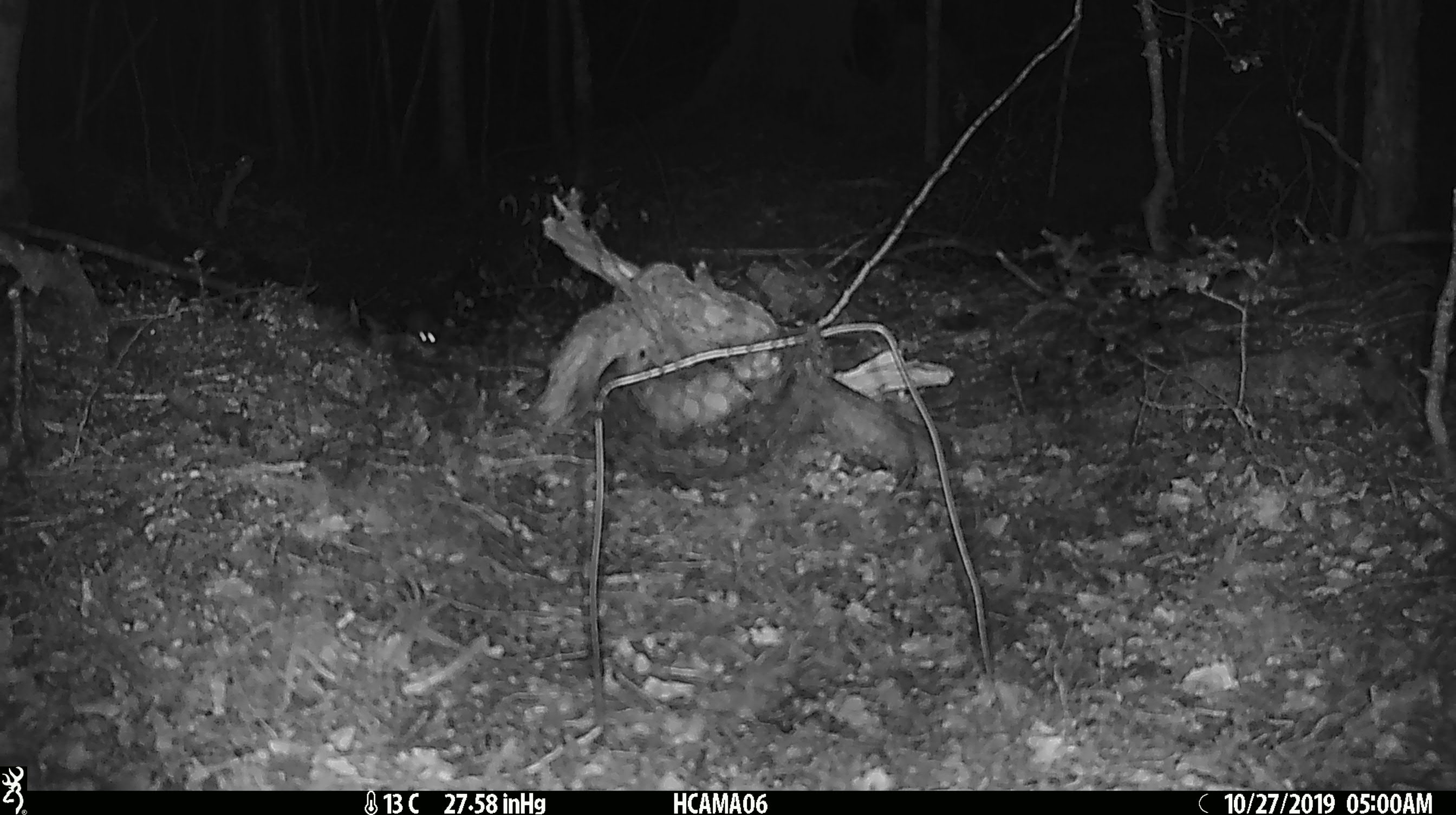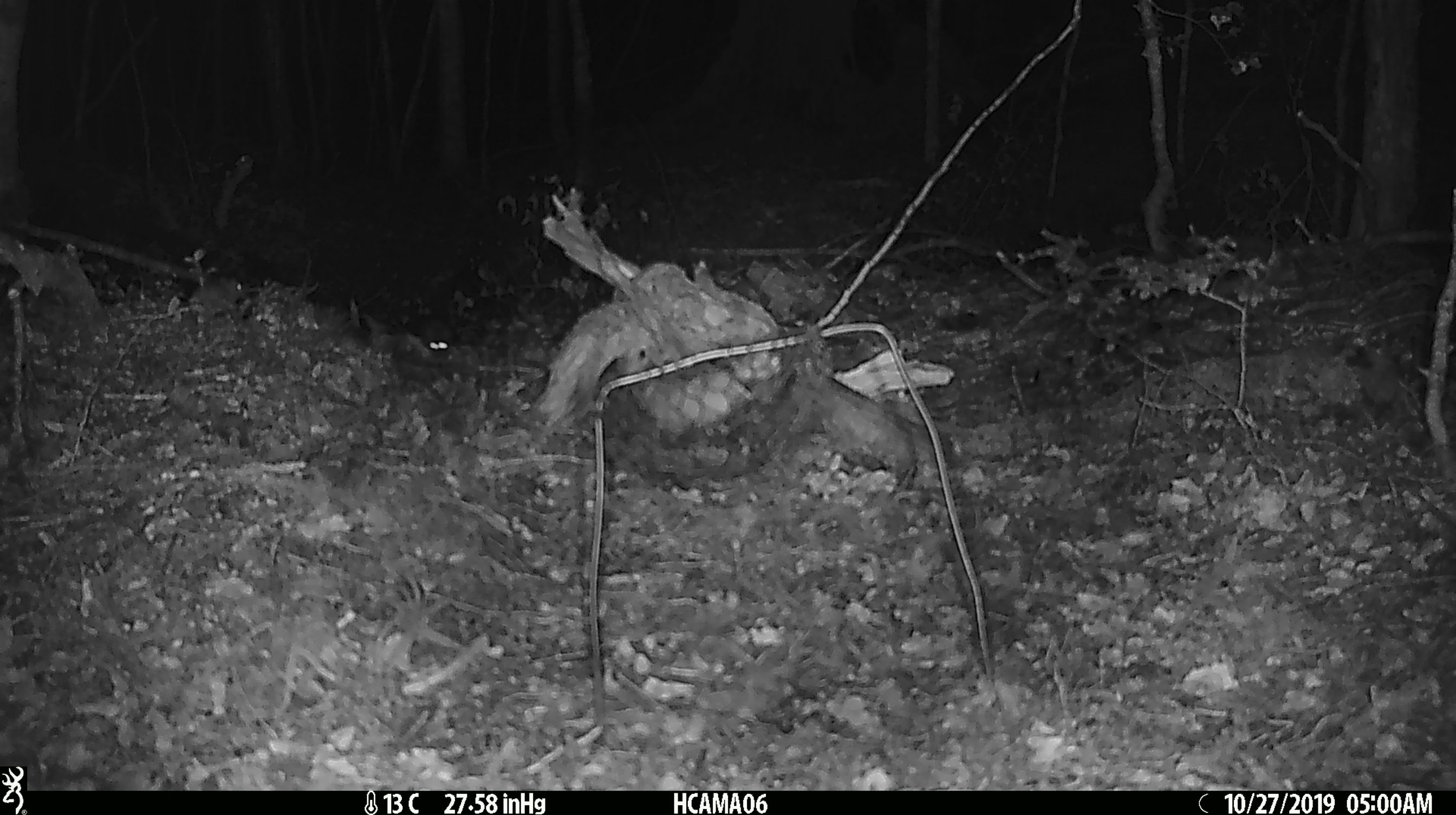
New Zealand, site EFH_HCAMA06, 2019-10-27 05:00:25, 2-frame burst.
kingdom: Animalia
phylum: Chordata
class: Mammalia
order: Rodentia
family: Muridae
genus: Mus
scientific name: Mus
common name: mouse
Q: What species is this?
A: Mouse (Mus).